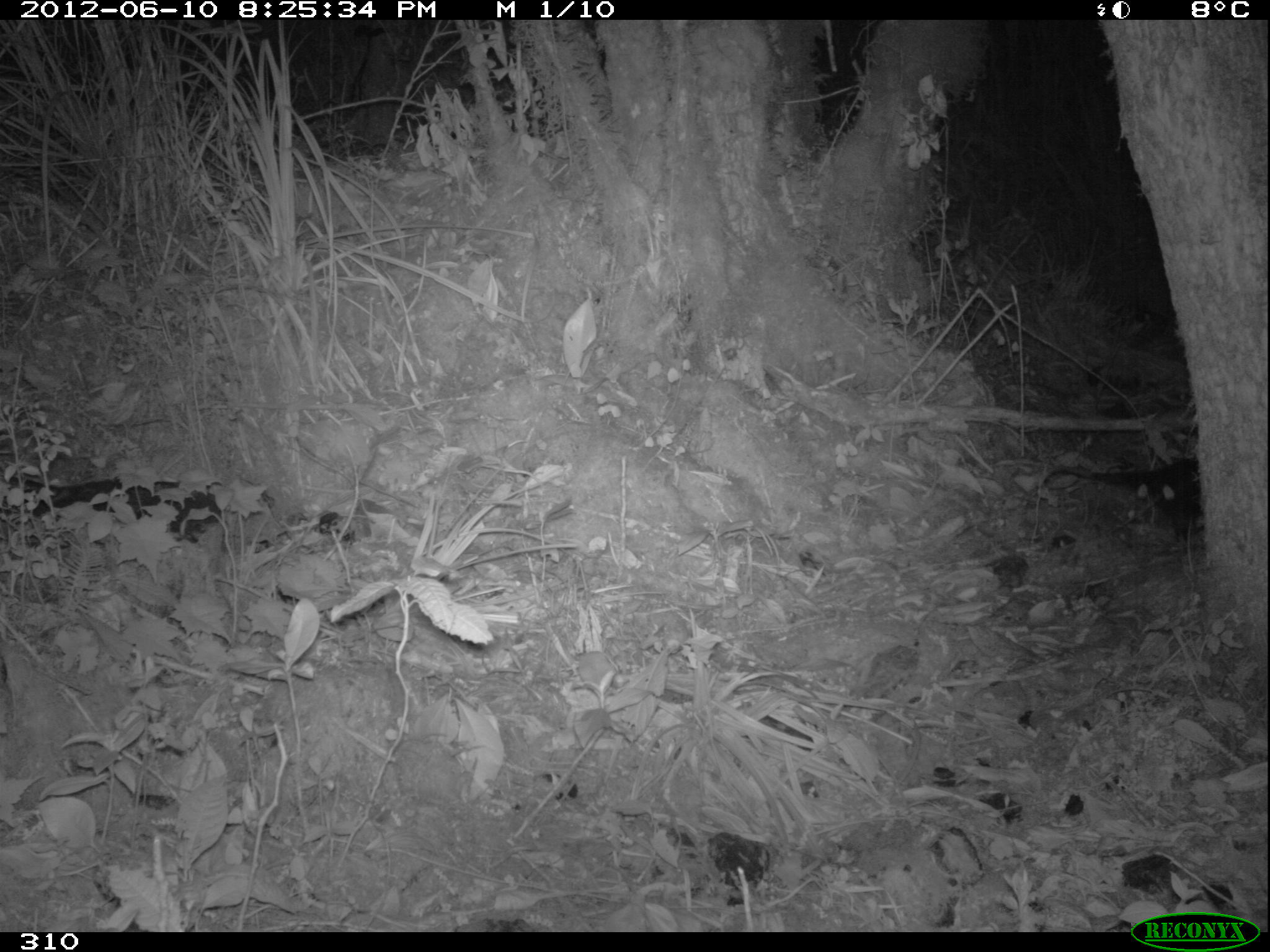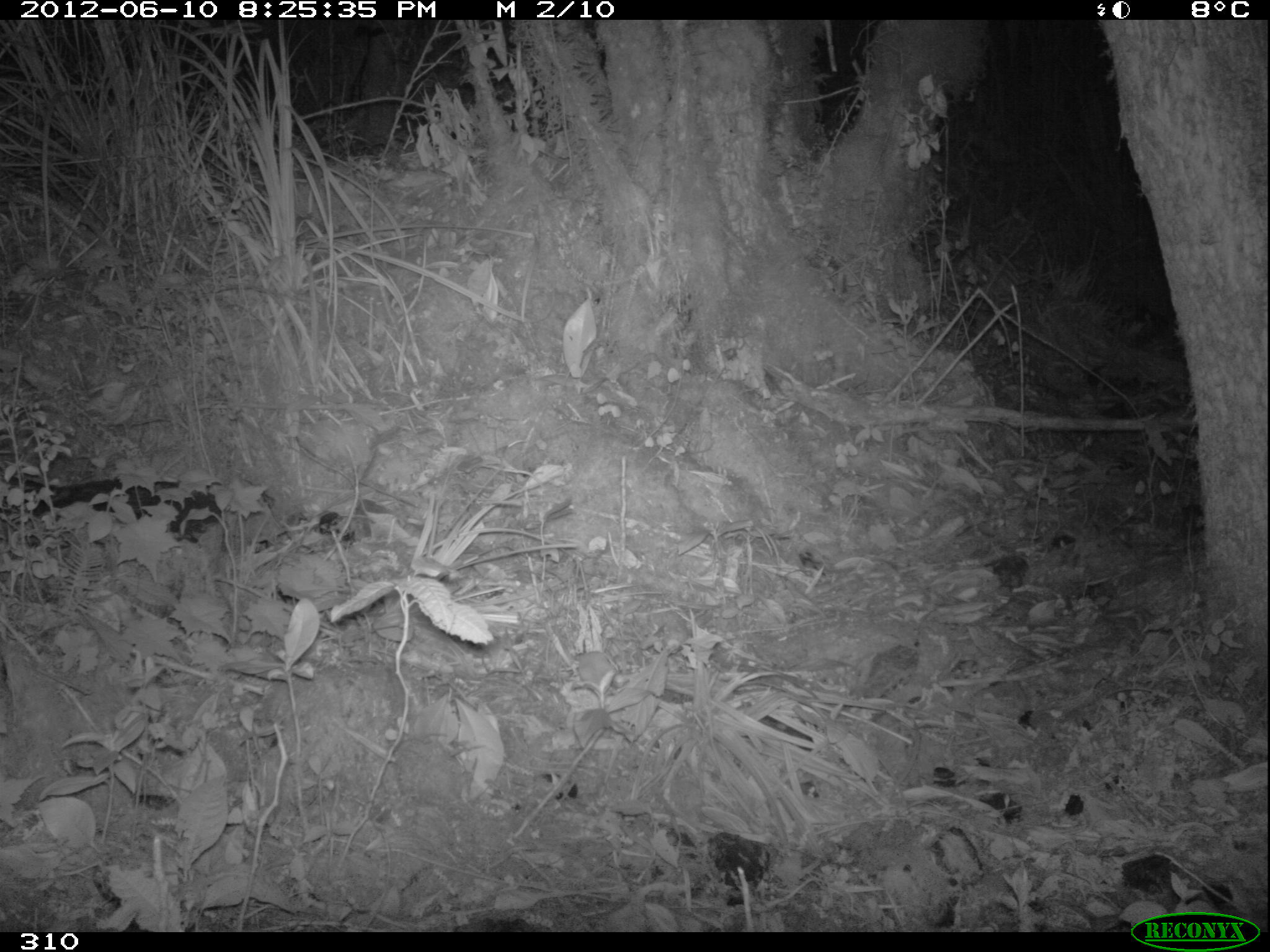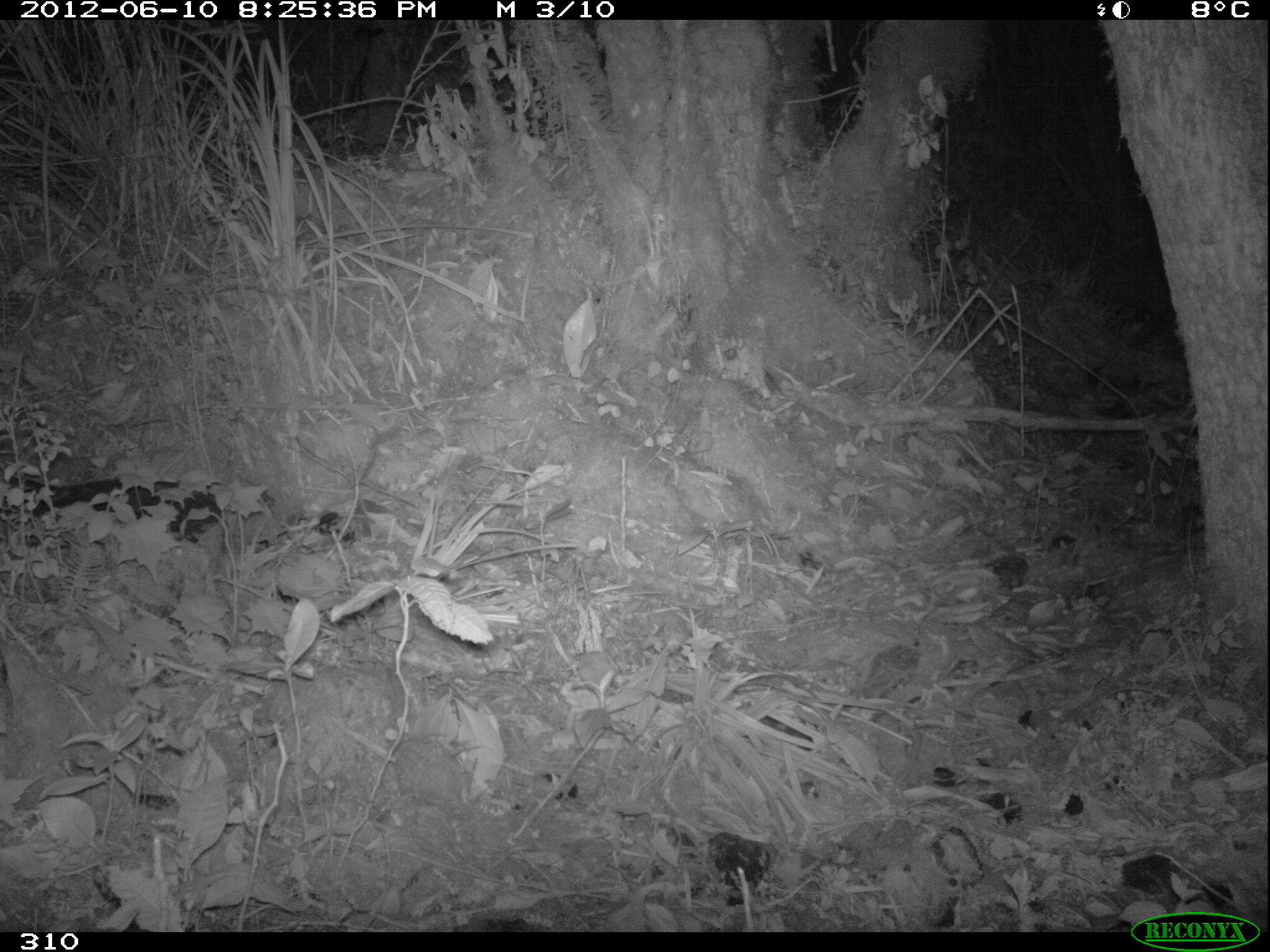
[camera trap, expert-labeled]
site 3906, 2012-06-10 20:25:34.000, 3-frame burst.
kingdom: Animalia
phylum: Chordata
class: Mammalia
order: Didelphimorphia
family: Didelphidae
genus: Didelphis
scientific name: Didelphis pernigra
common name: andean white-eared opossum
Didelphis pernigra (andean white-eared opossum).